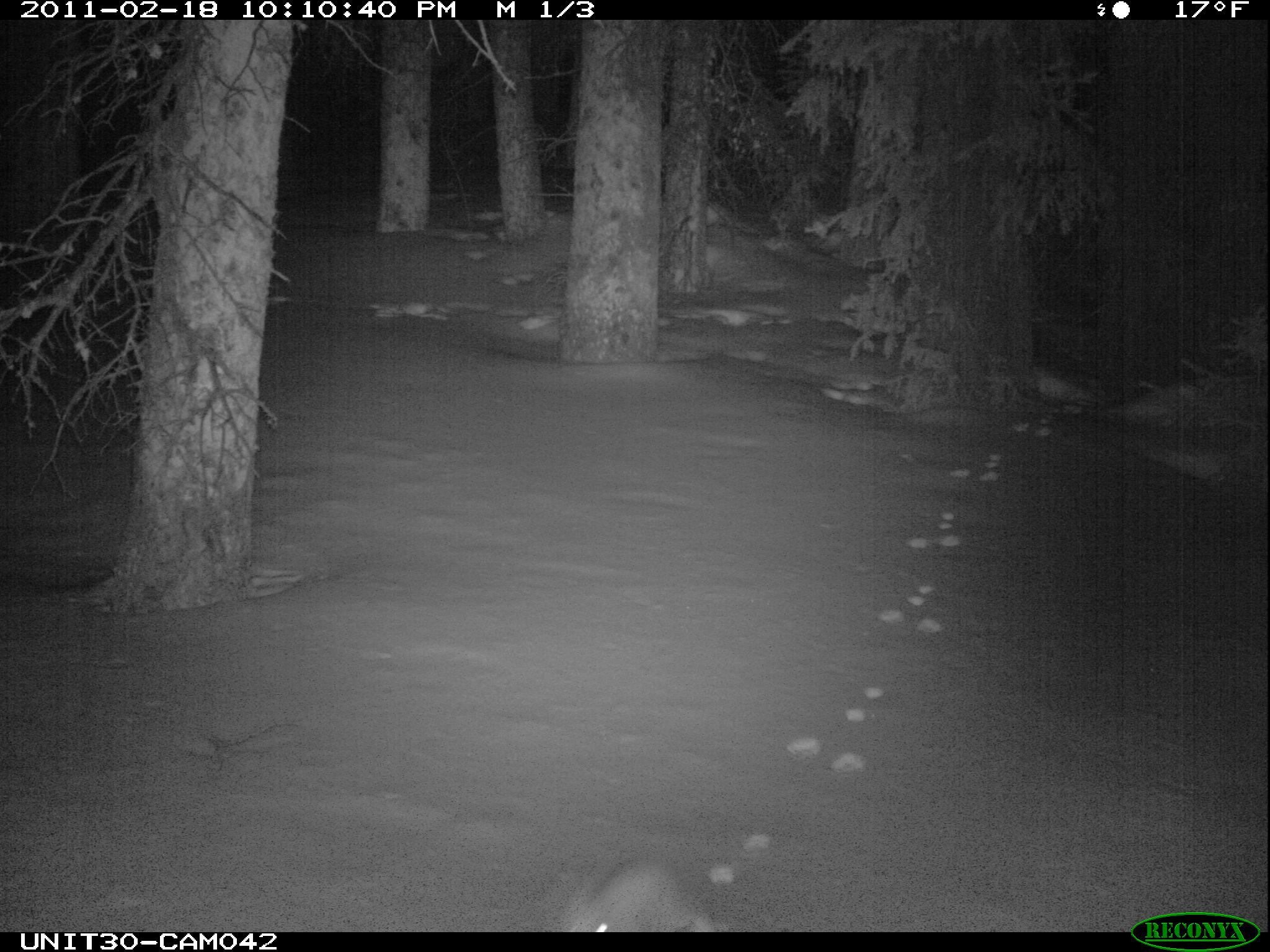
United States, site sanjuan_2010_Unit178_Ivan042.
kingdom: Animalia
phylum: Chordata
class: Mammalia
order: Lagomorpha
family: Leporidae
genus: Lepus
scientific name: Lepus americanus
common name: snowshoe hare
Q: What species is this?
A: Lepus americanus (snowshoe hare).